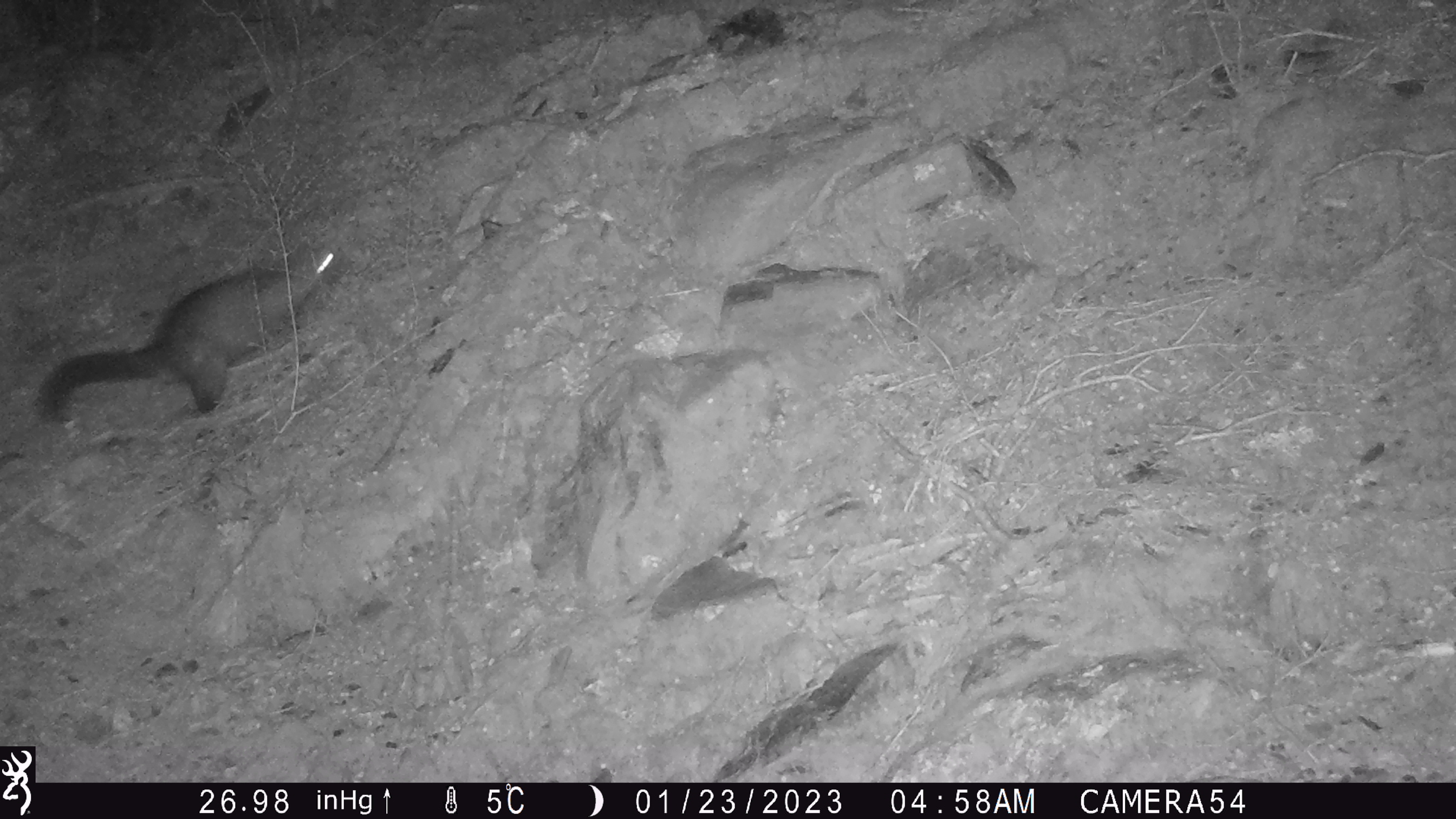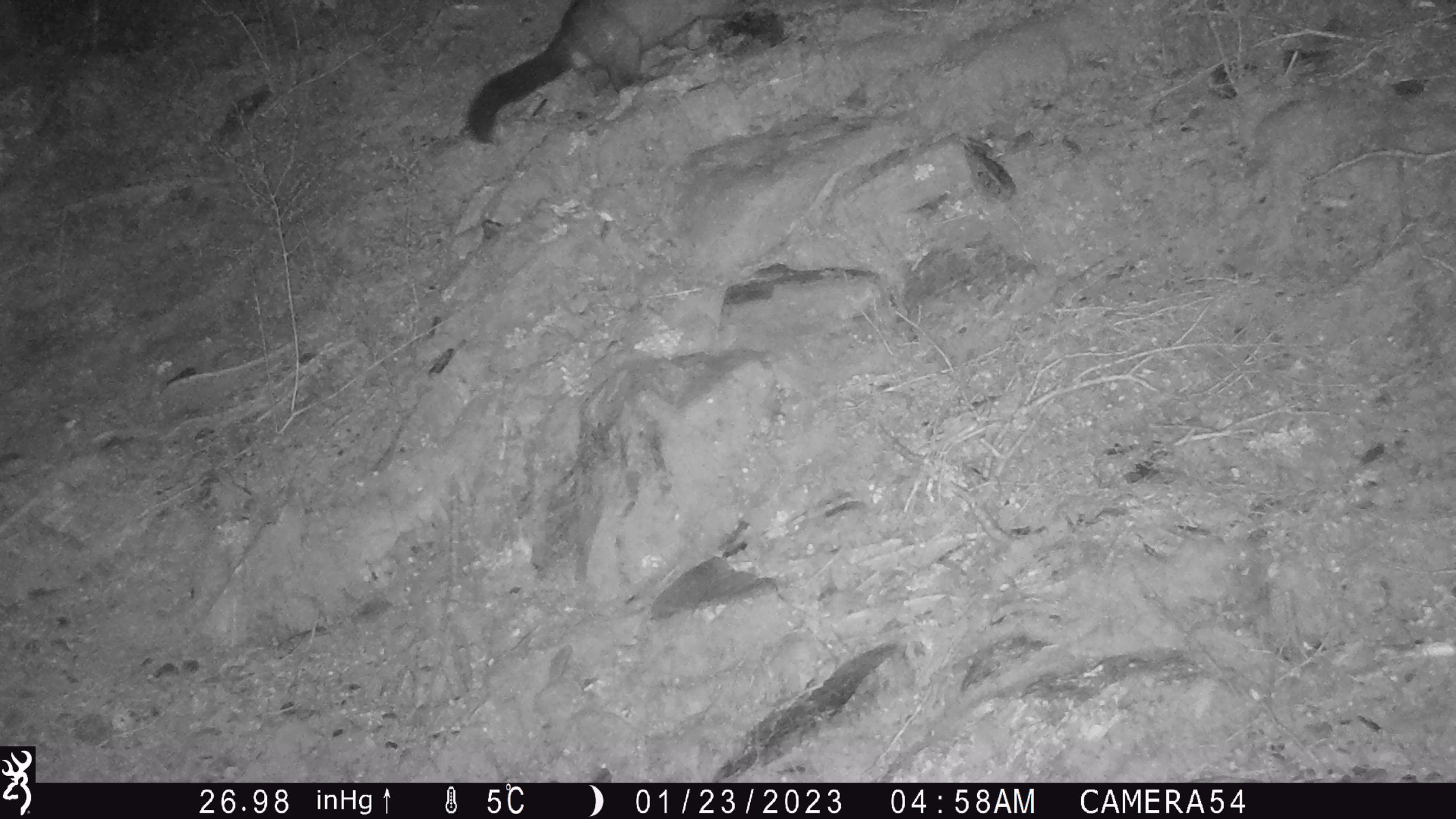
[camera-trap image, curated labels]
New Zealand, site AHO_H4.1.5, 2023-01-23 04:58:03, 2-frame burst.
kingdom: Animalia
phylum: Chordata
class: Mammalia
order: Diprotodontia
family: Phalangeridae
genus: Trichosurus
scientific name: Trichosurus vulpecula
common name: common brushtail possum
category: possum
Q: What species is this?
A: Possum (common brushtail possum) (Trichosurus vulpecula).